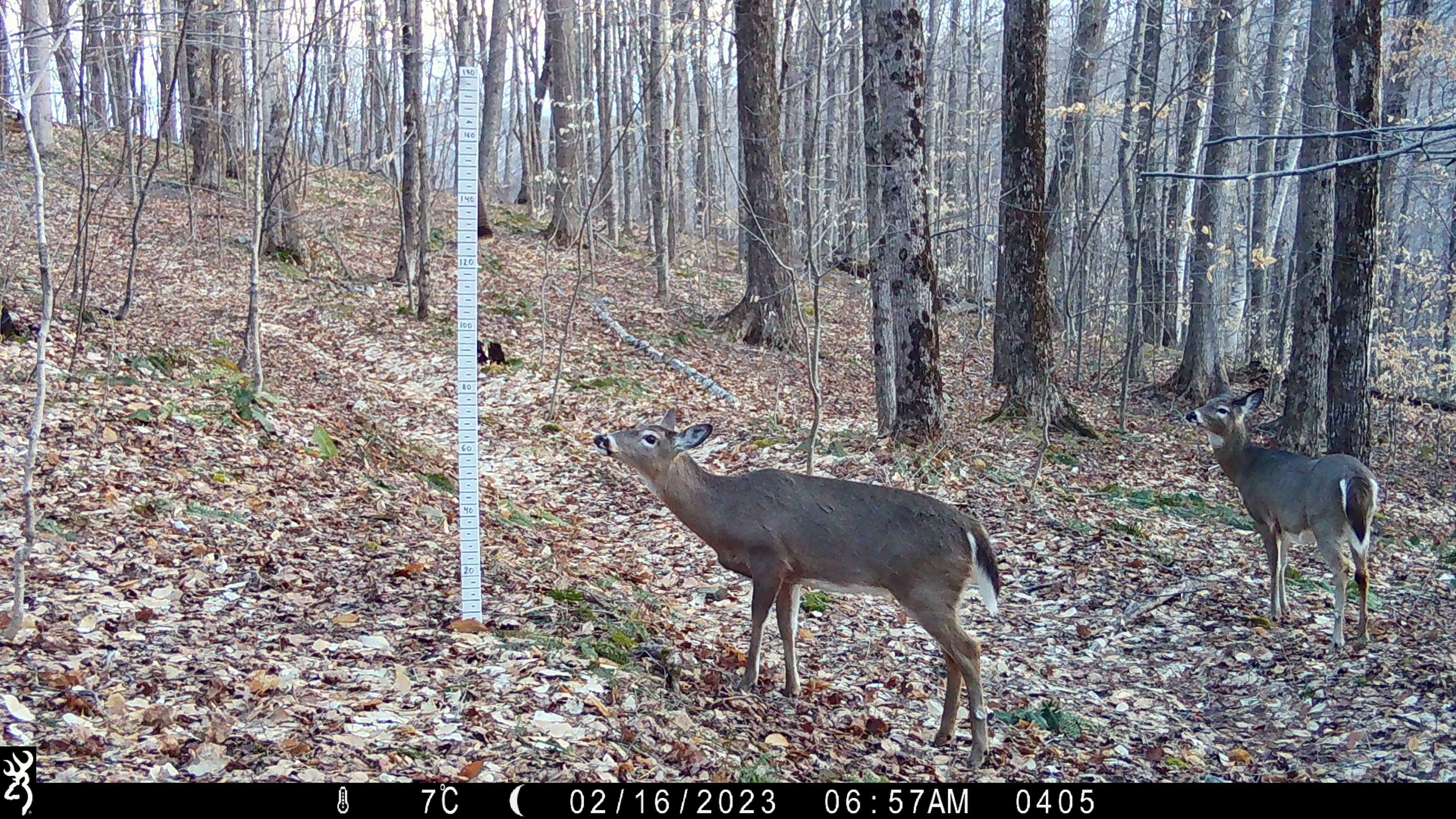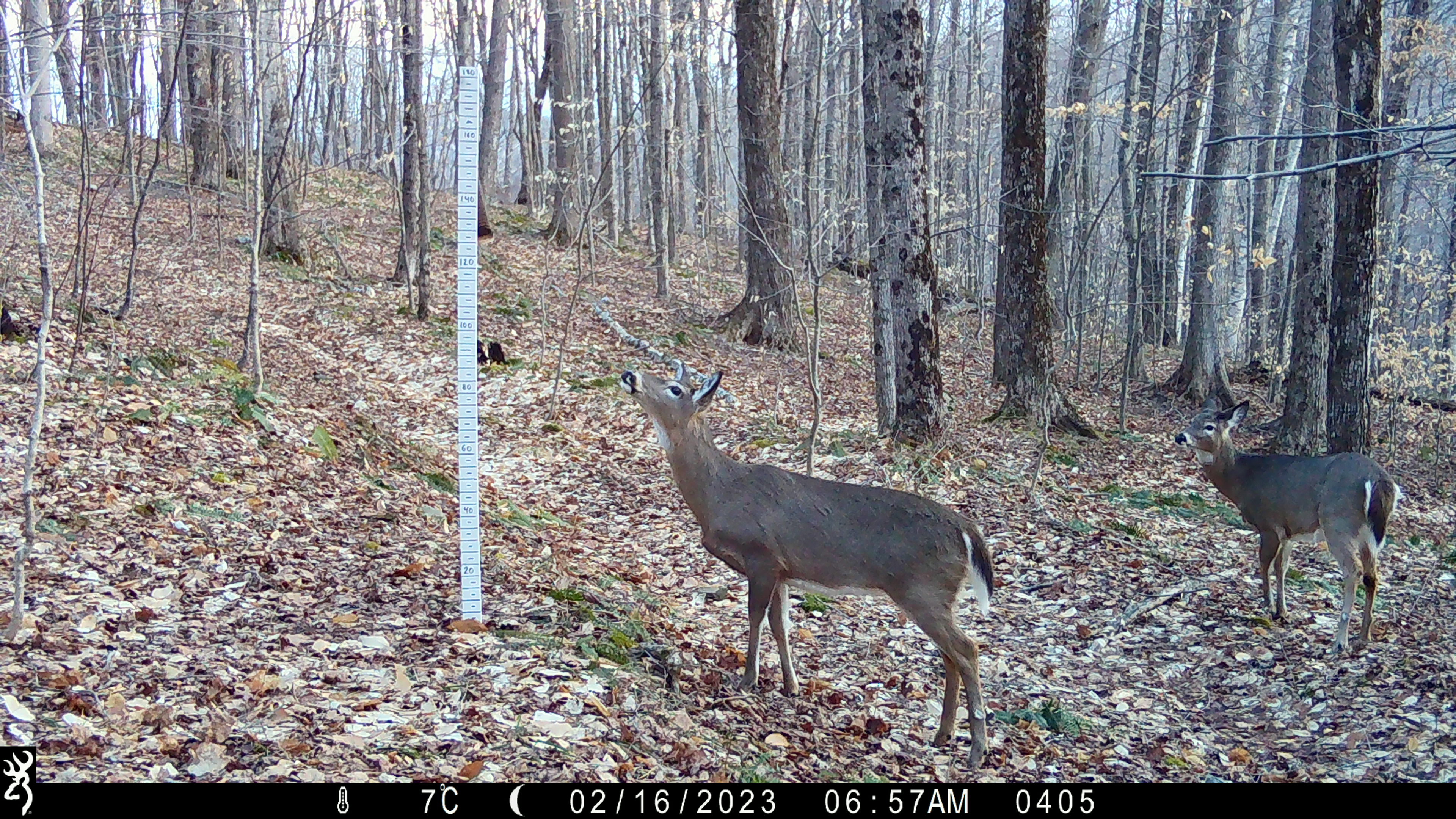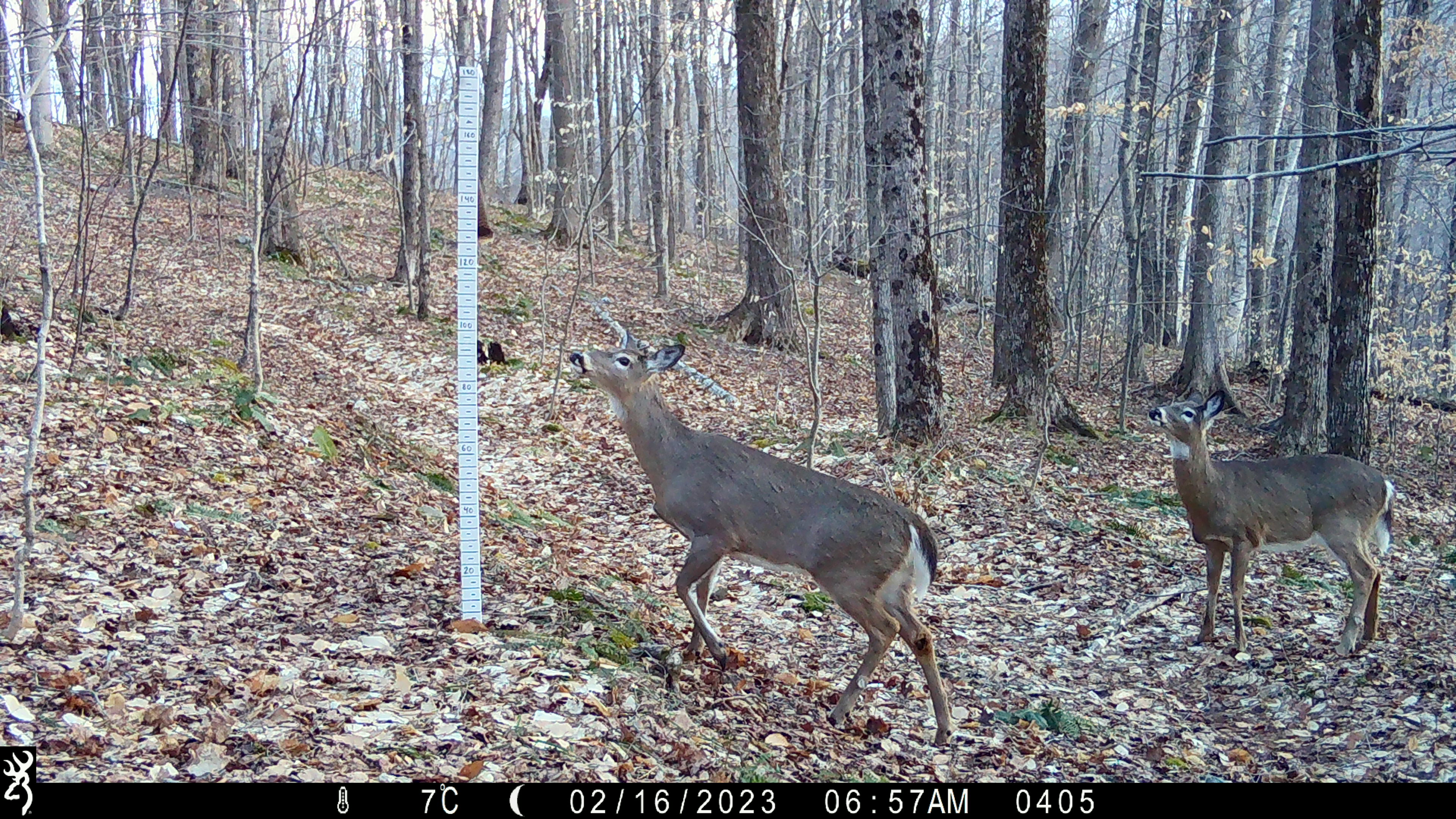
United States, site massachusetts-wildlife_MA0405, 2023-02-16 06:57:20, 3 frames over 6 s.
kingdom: Animalia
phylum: Chordata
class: Mammalia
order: Artiodactyla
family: Cervidae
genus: Odocoileus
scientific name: Odocoileus virginianus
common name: white-tailed deer